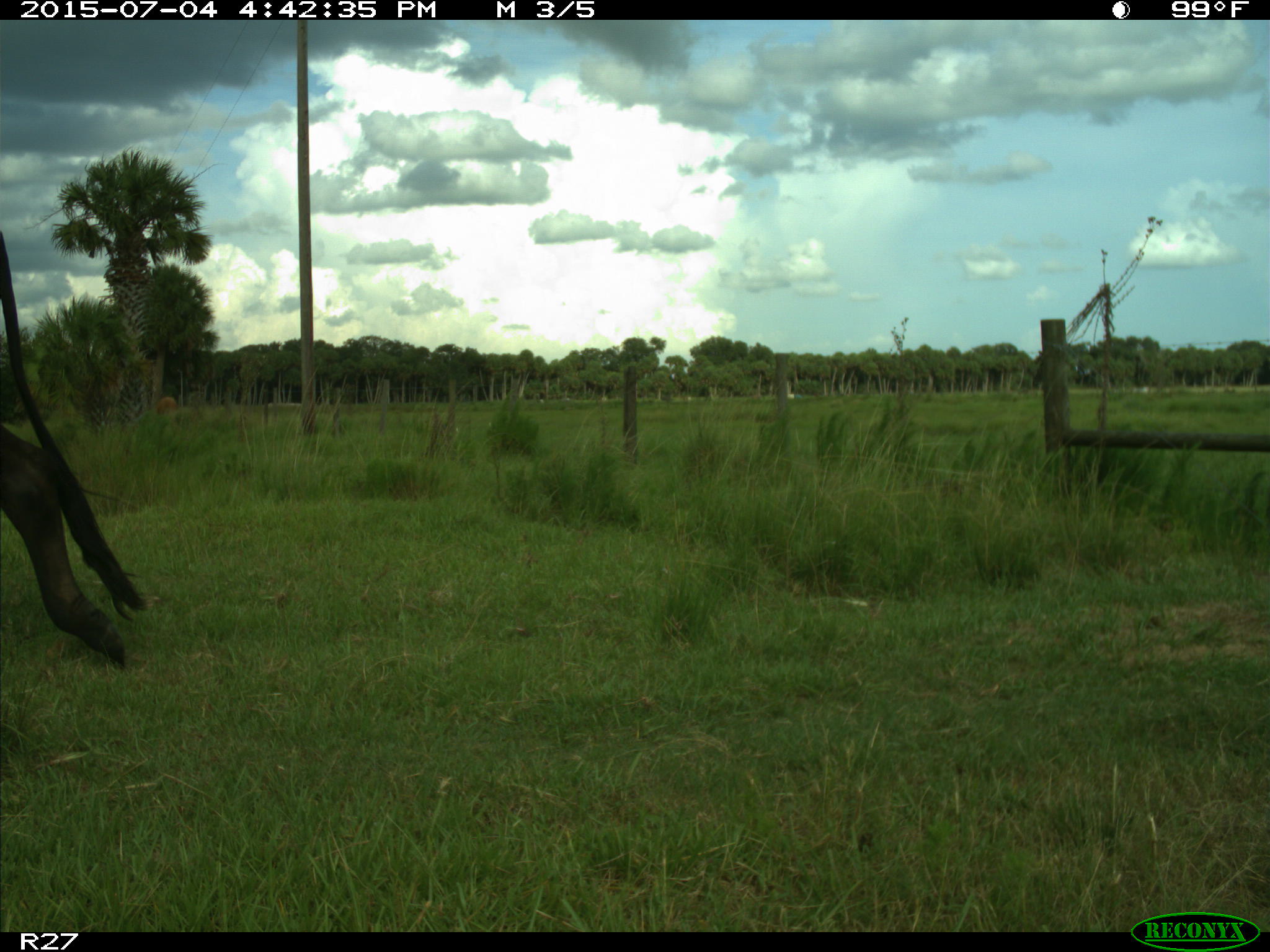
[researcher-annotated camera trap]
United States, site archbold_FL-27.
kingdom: Animalia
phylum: Chordata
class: Mammalia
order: Artiodactyla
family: Bovidae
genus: Bos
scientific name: Bos taurus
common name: domestic cow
Bos taurus (domestic cow).